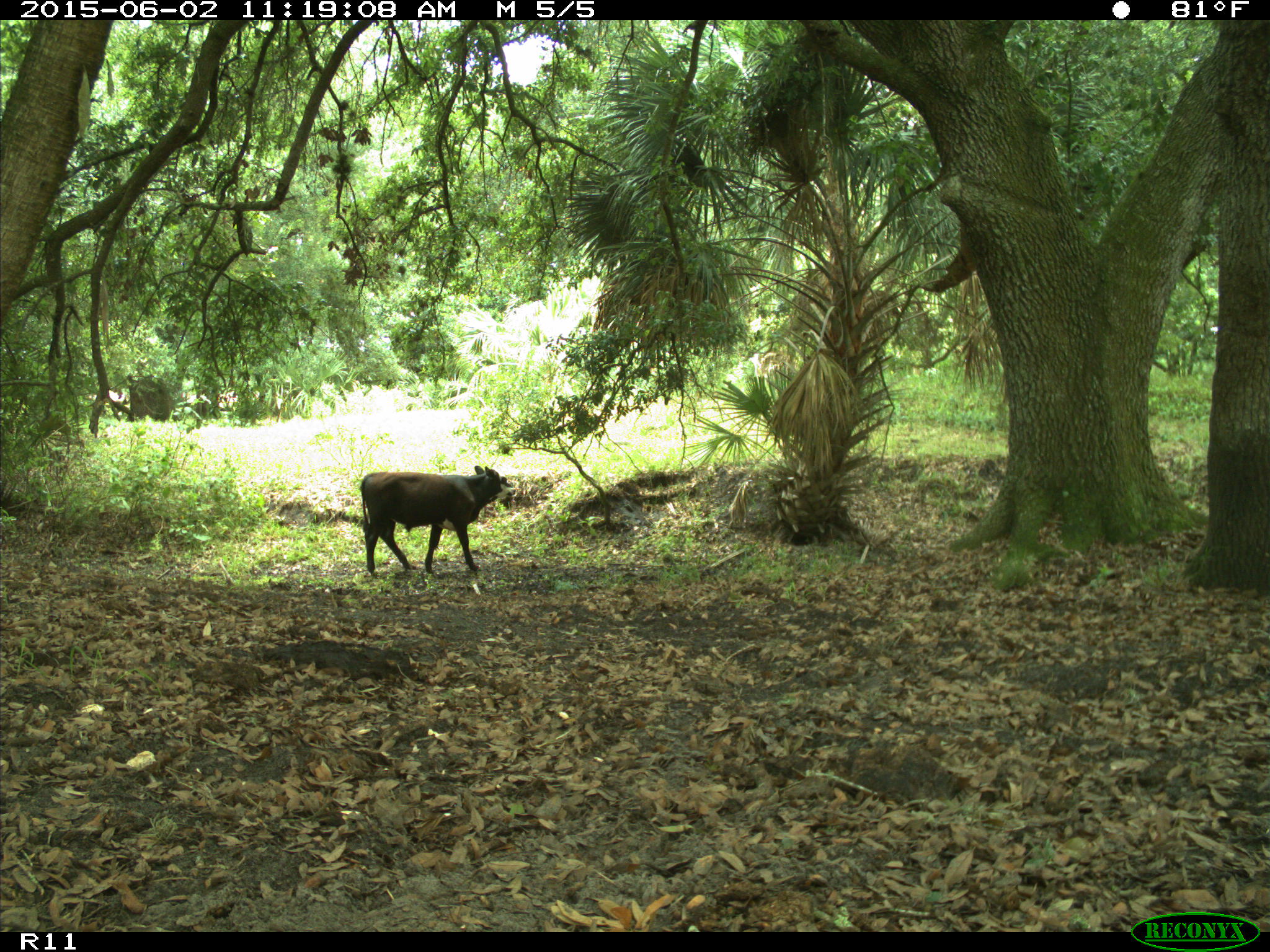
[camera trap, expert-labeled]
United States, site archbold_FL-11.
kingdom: Animalia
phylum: Chordata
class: Mammalia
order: Artiodactyla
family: Bovidae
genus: Bos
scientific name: Bos taurus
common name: domestic cow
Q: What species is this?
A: Bos taurus (domestic cow).